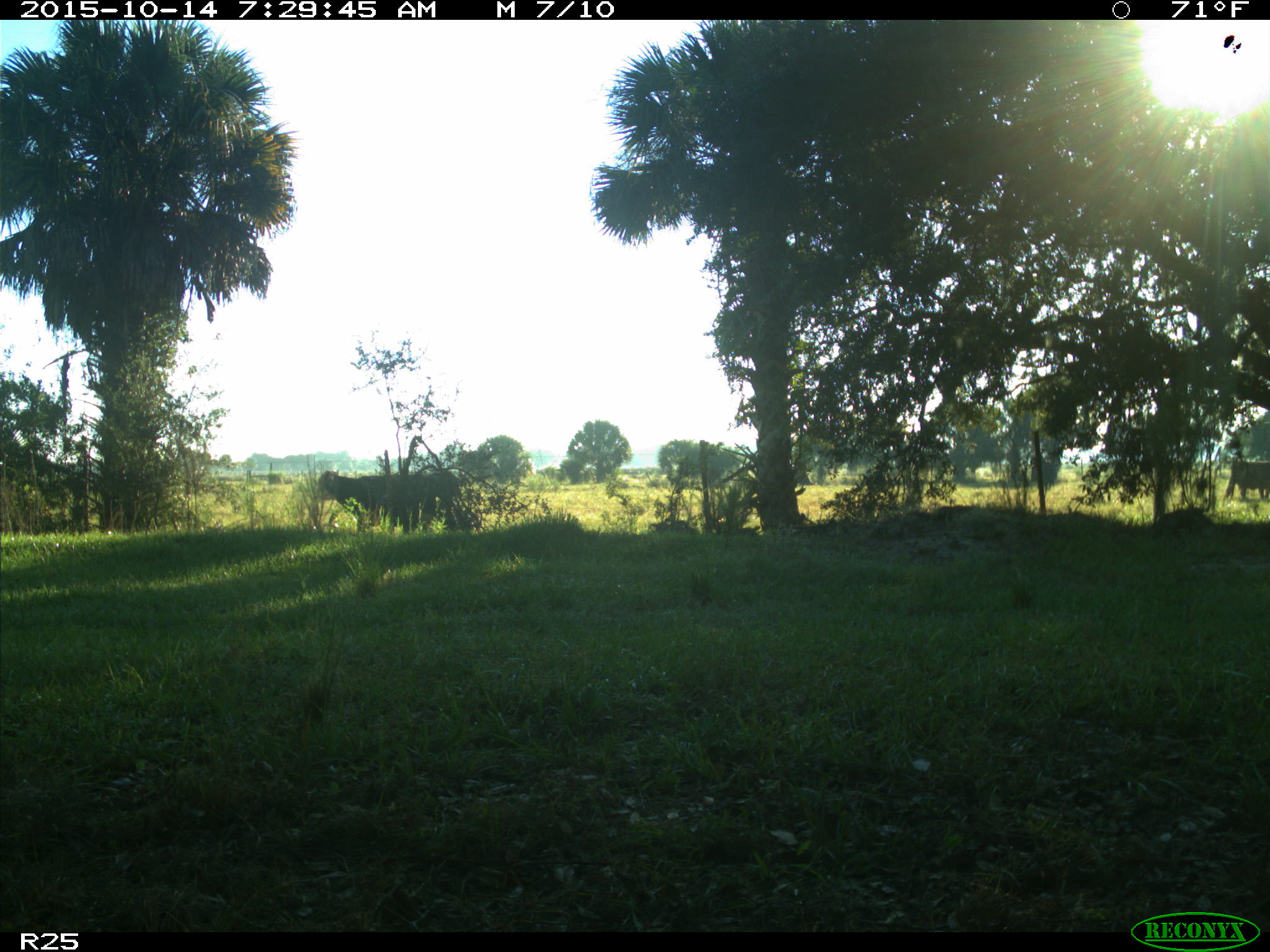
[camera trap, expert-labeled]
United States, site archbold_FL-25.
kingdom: Animalia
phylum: Chordata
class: Mammalia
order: Artiodactyla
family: Bovidae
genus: Bos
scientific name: Bos taurus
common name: domestic cow